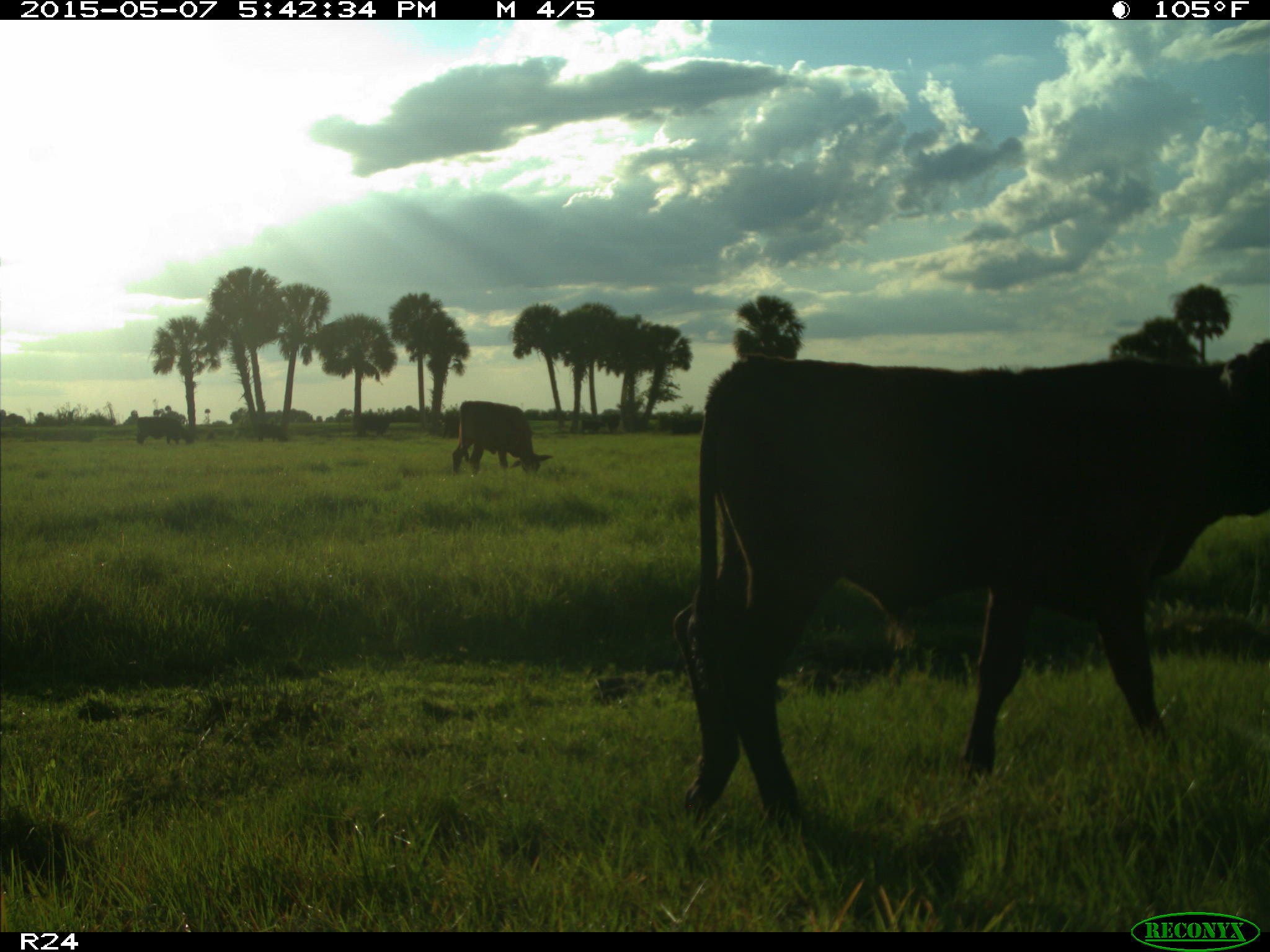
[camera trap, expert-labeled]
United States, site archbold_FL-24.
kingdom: Animalia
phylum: Chordata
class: Mammalia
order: Artiodactyla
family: Bovidae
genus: Bos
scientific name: Bos taurus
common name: domestic cow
Bos taurus (domestic cow).